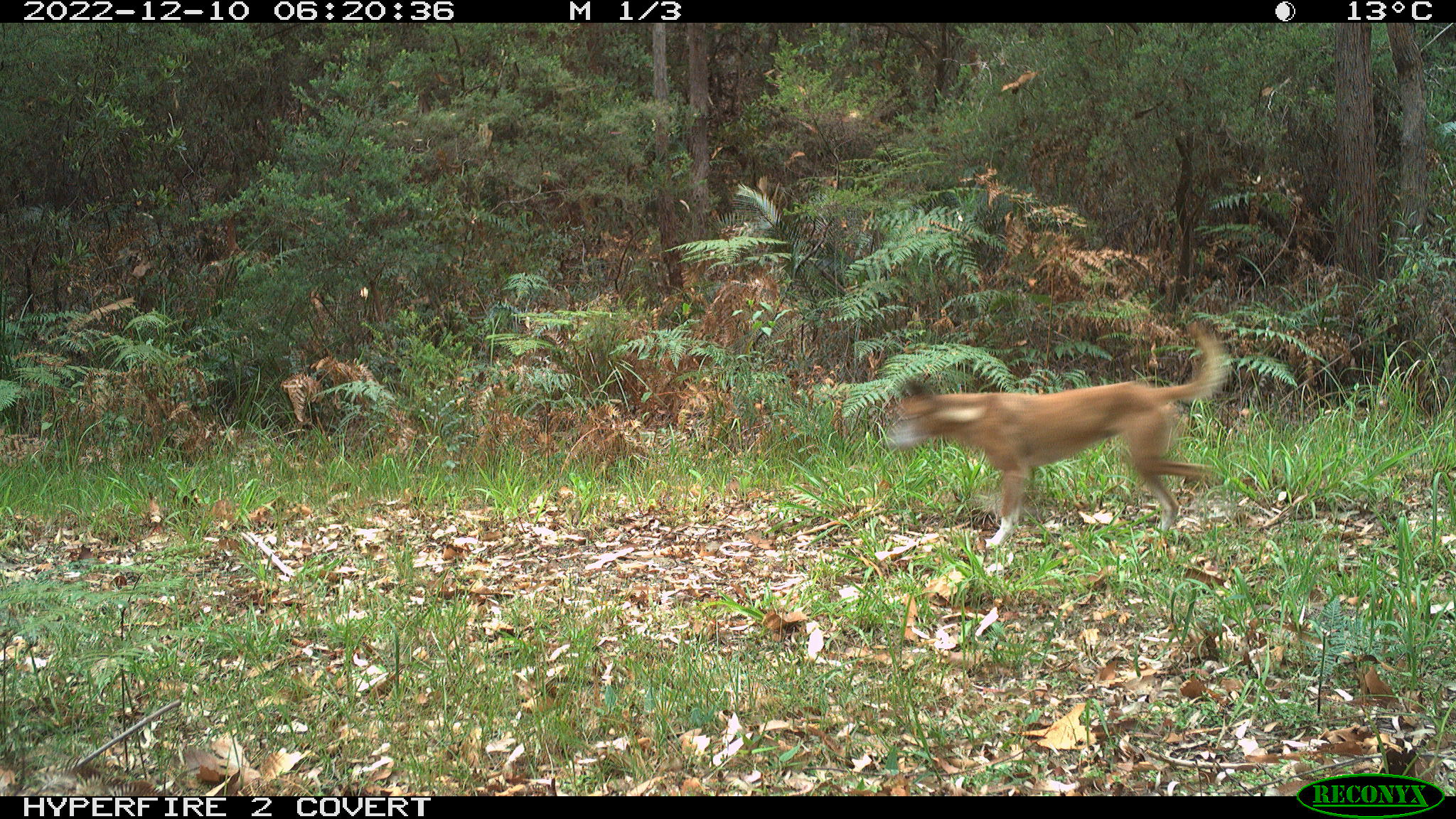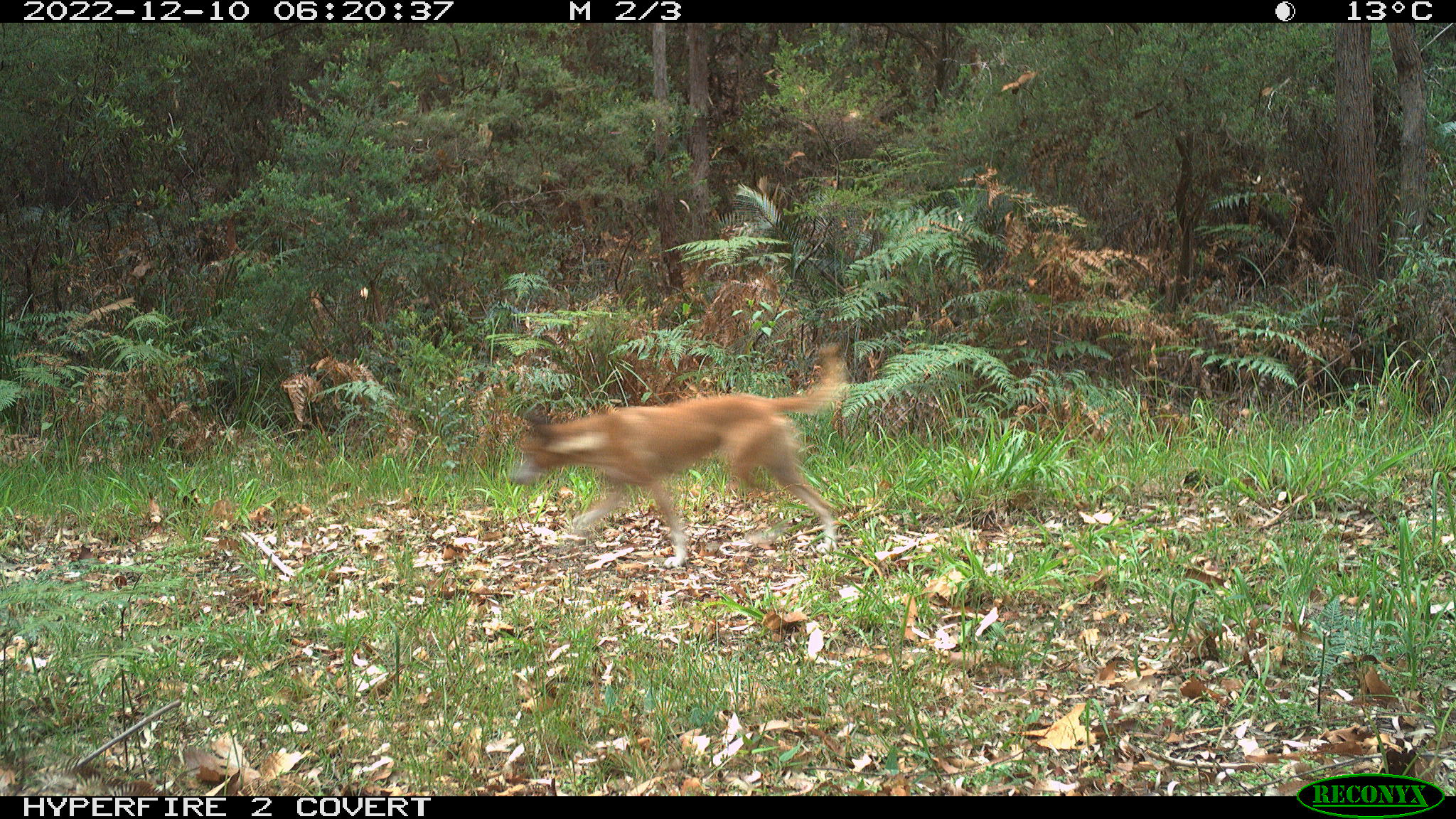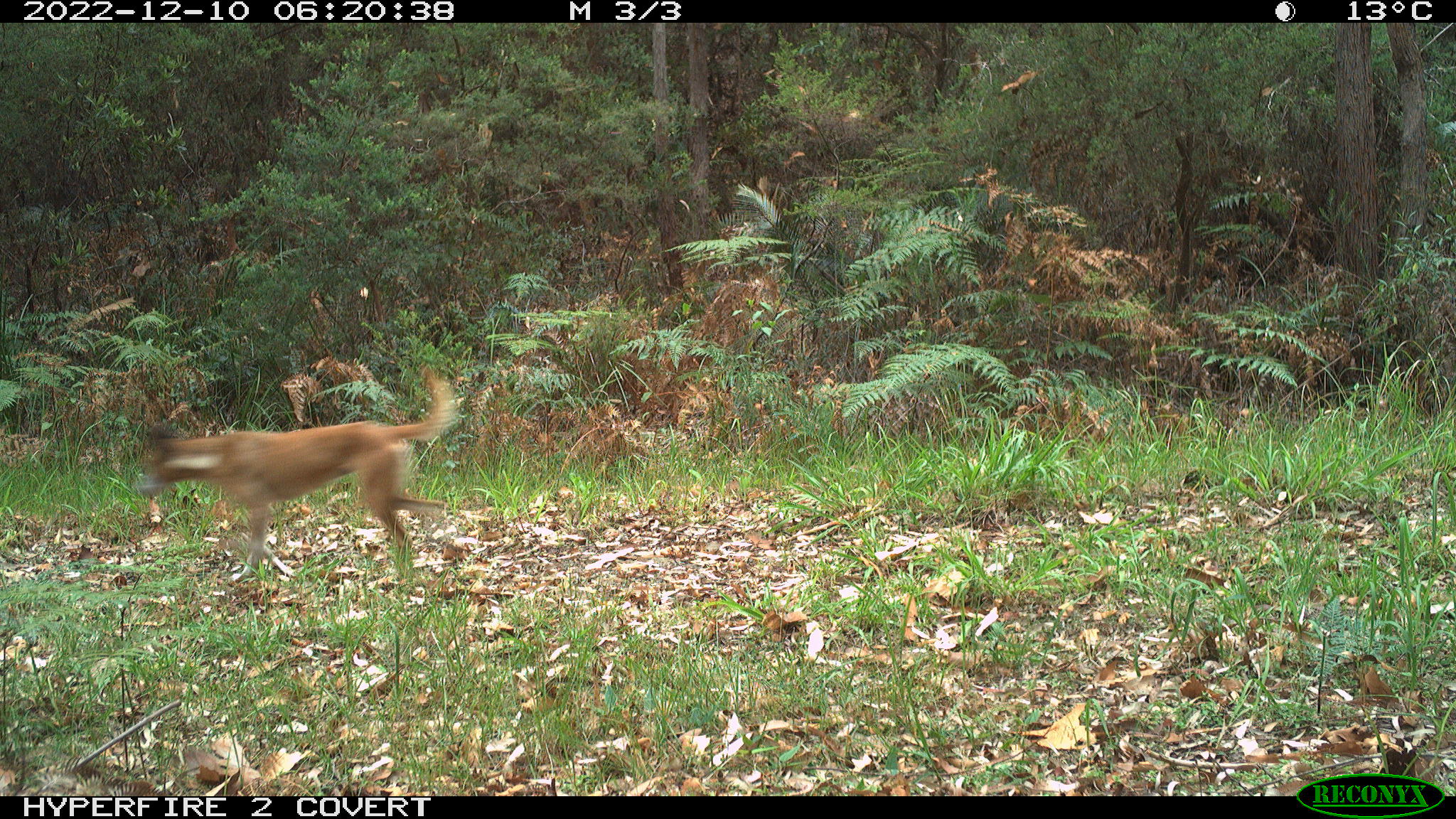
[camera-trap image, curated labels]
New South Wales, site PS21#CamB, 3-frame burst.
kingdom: Animalia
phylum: Chordata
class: Mammalia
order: Carnivora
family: Canidae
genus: Canis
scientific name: Canis familiaris dingo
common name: dingo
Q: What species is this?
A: Dingo (Canis familiaris dingo).